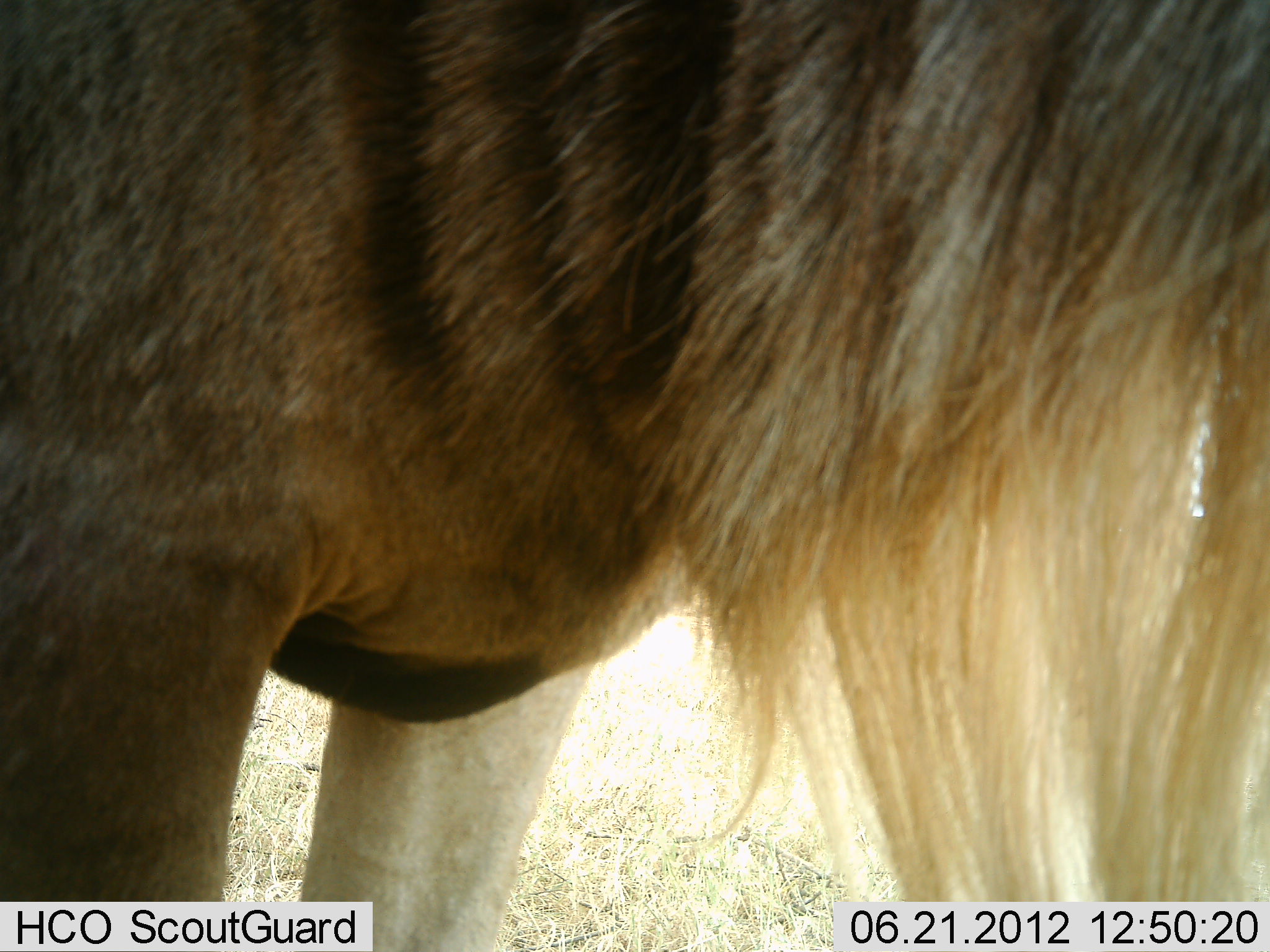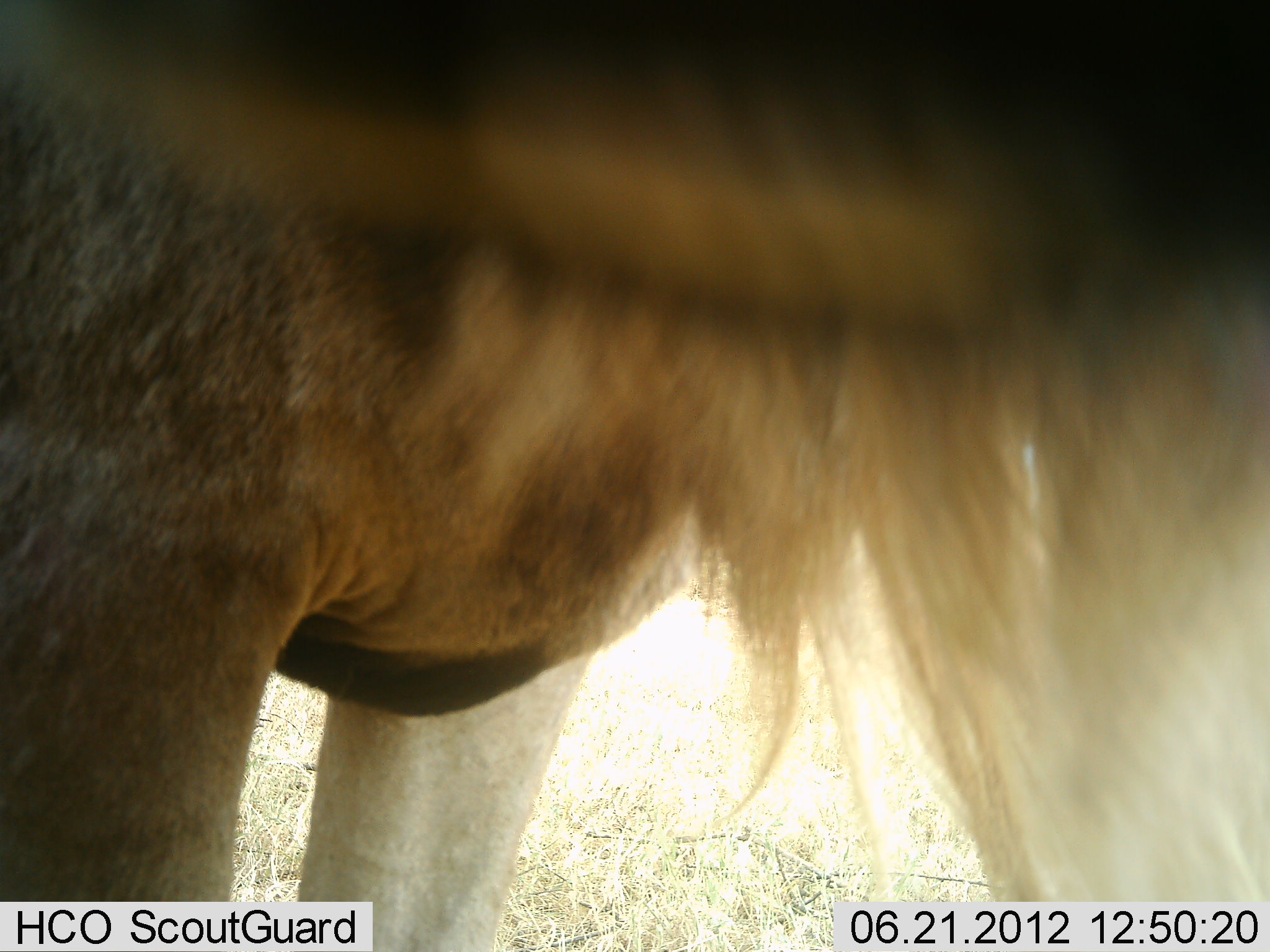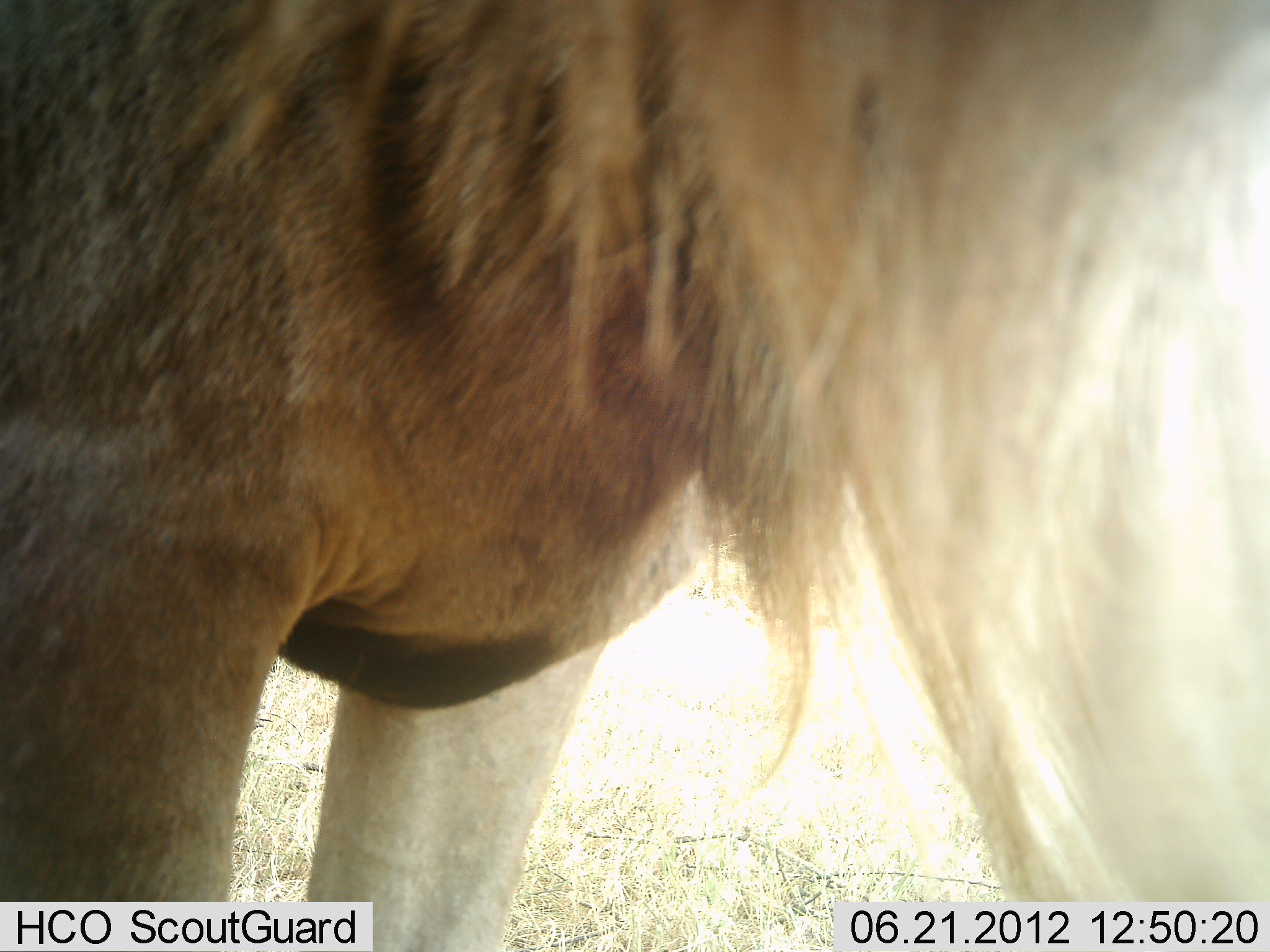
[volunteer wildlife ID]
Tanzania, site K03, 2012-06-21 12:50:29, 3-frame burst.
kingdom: Animalia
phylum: Chordata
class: Mammalia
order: Artiodactyla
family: Bovidae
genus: Connochaetes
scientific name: Connochaetes taurinus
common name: blue wildebeest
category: wildebeest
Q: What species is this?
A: Wildebeest (blue wildebeest) (Connochaetes taurinus).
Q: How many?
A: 1.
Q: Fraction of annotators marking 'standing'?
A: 90%.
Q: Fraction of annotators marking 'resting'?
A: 0%.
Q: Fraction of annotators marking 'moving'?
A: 10%.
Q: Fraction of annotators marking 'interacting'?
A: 20%.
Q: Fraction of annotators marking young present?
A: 0%.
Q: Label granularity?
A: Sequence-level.